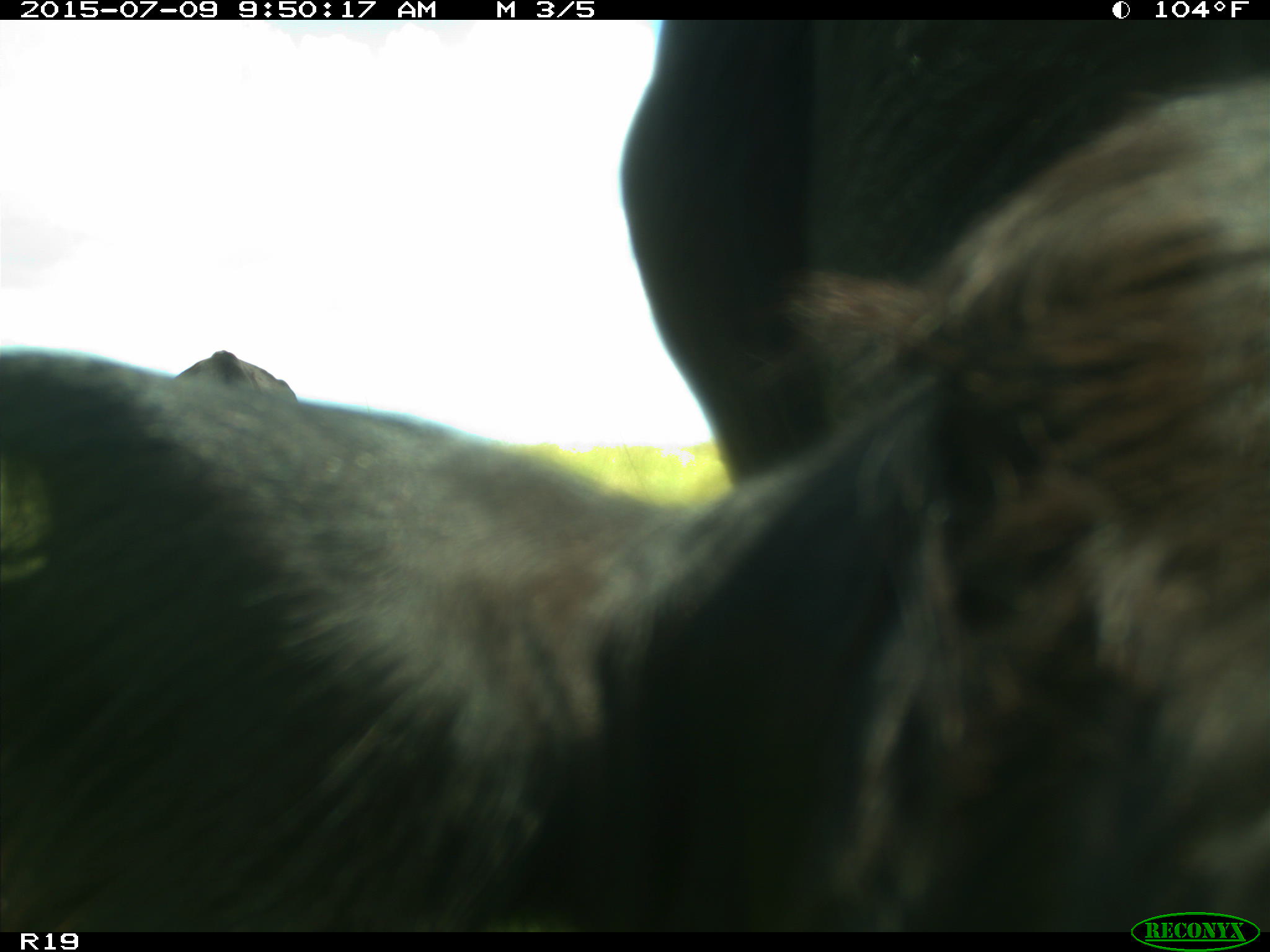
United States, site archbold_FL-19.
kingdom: Animalia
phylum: Chordata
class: Mammalia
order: Artiodactyla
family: Bovidae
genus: Bos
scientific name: Bos taurus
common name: domestic cow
Bos taurus (domestic cow).